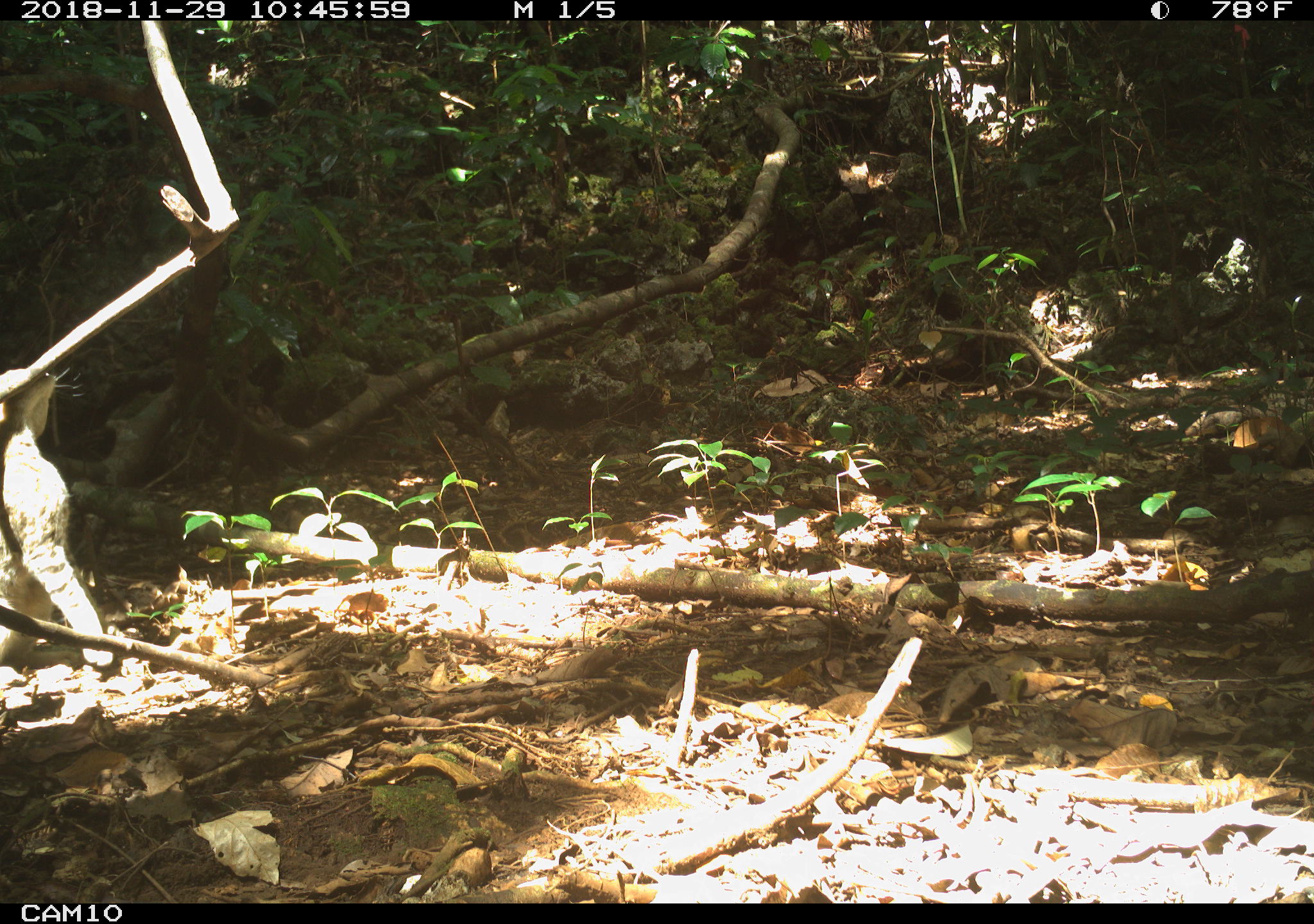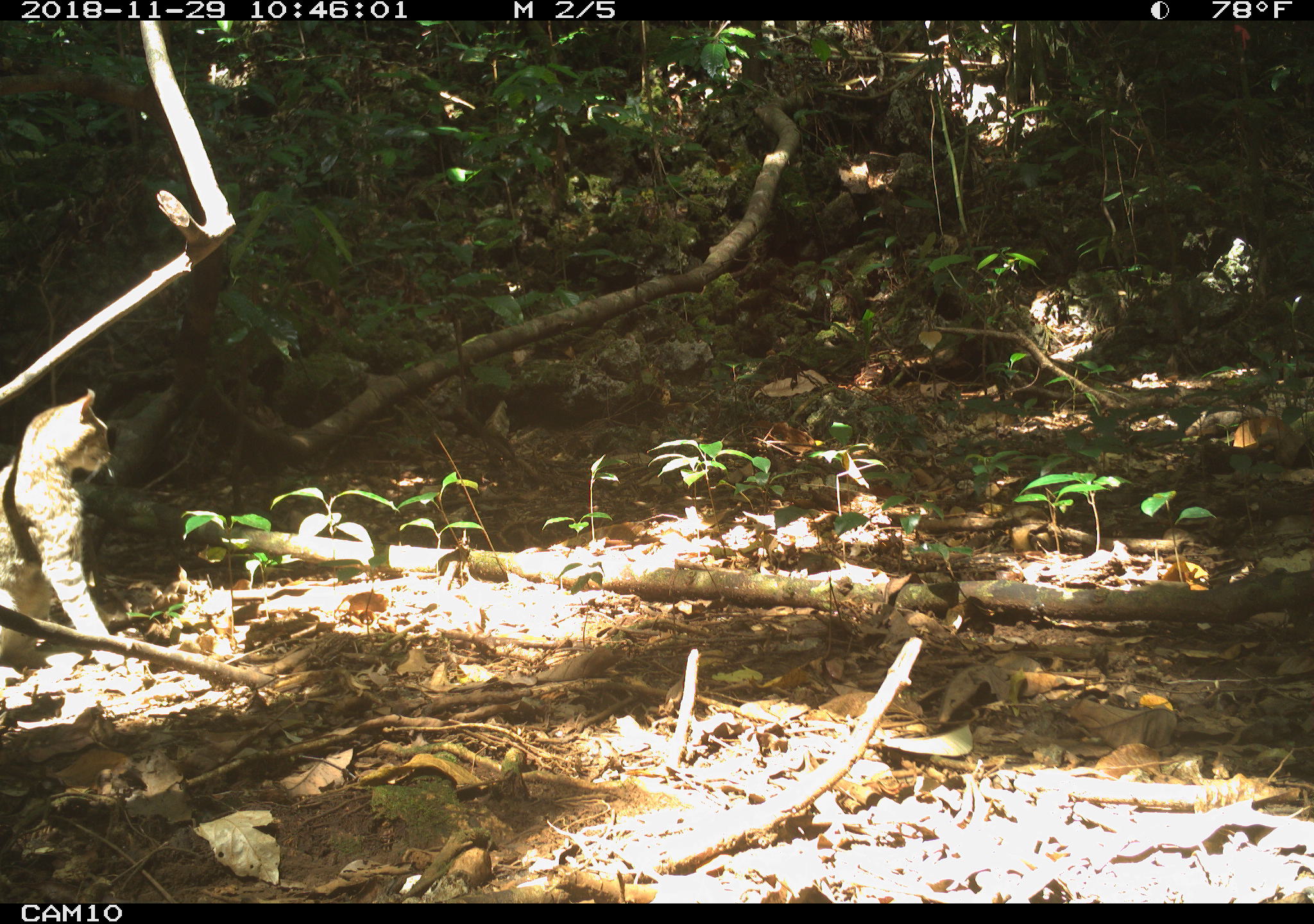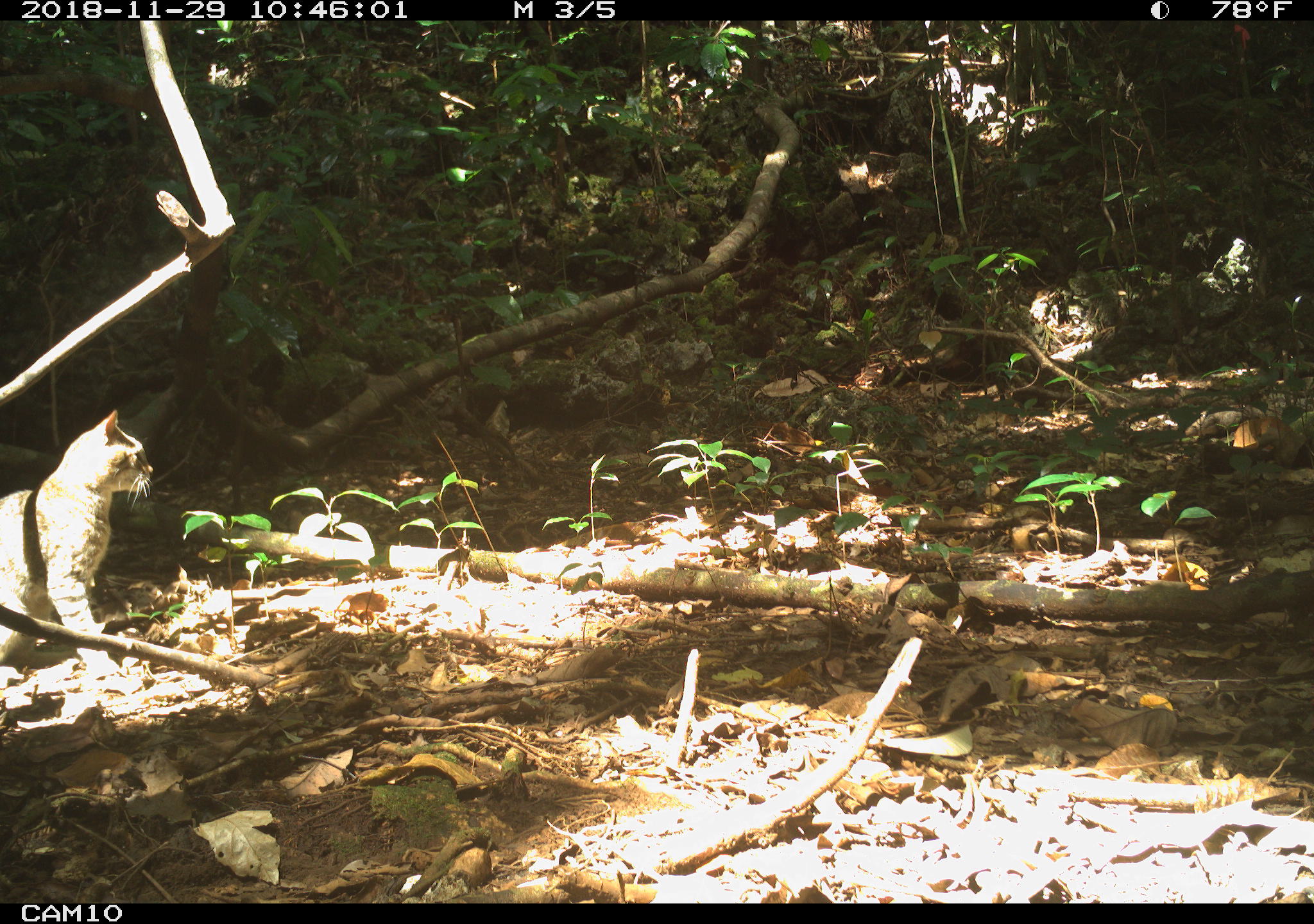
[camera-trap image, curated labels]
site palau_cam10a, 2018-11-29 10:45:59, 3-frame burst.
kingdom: Animalia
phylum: Chordata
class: Mammalia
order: Carnivora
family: Felidae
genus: Felis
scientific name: Felis catus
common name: cat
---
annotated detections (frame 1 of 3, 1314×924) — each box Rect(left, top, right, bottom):
cat: Rect(0, 356, 123, 679)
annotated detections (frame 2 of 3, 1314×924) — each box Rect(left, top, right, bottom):
cat: Rect(3, 388, 115, 639)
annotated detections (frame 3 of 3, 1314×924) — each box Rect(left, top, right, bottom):
cat: Rect(0, 408, 153, 671)